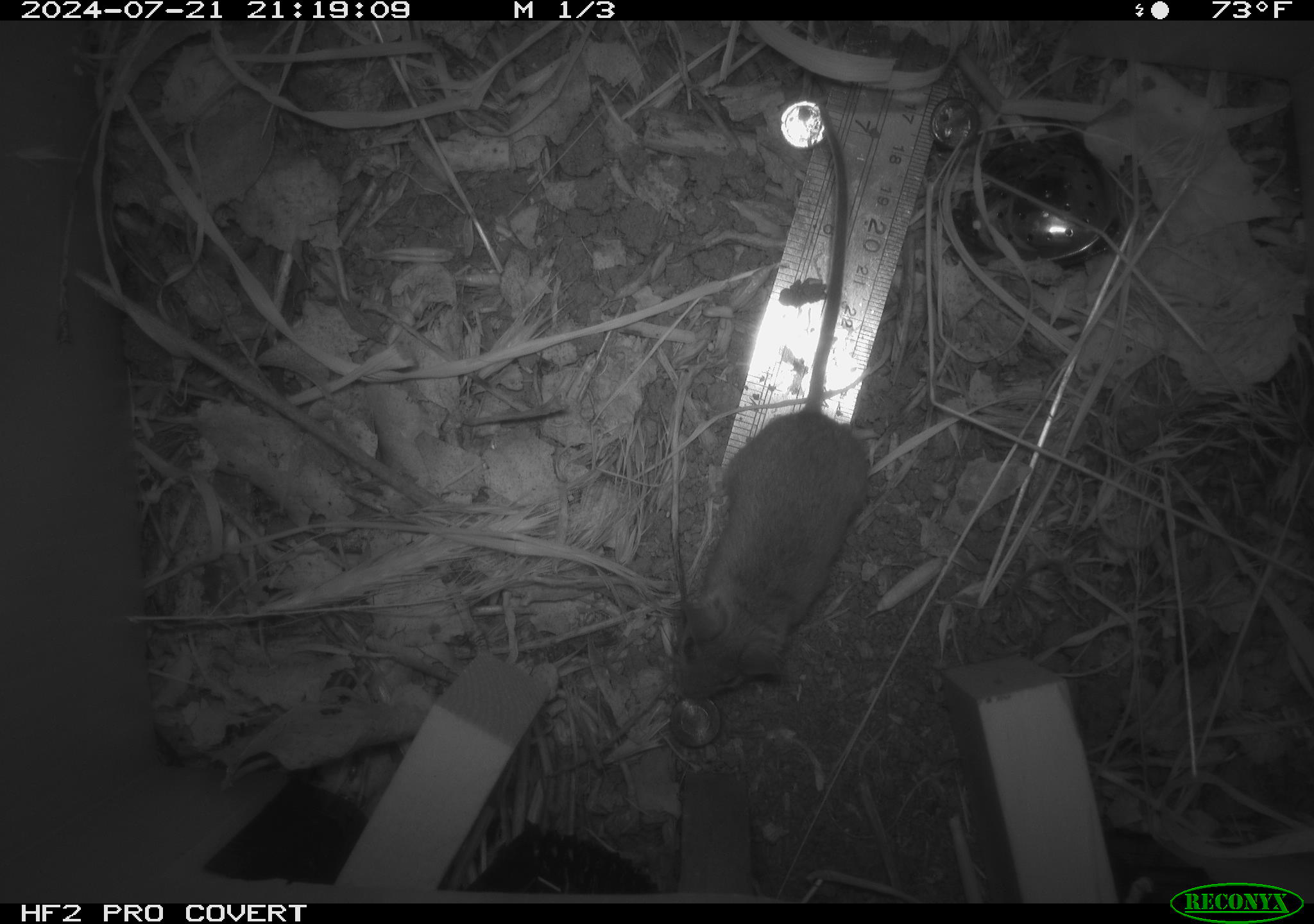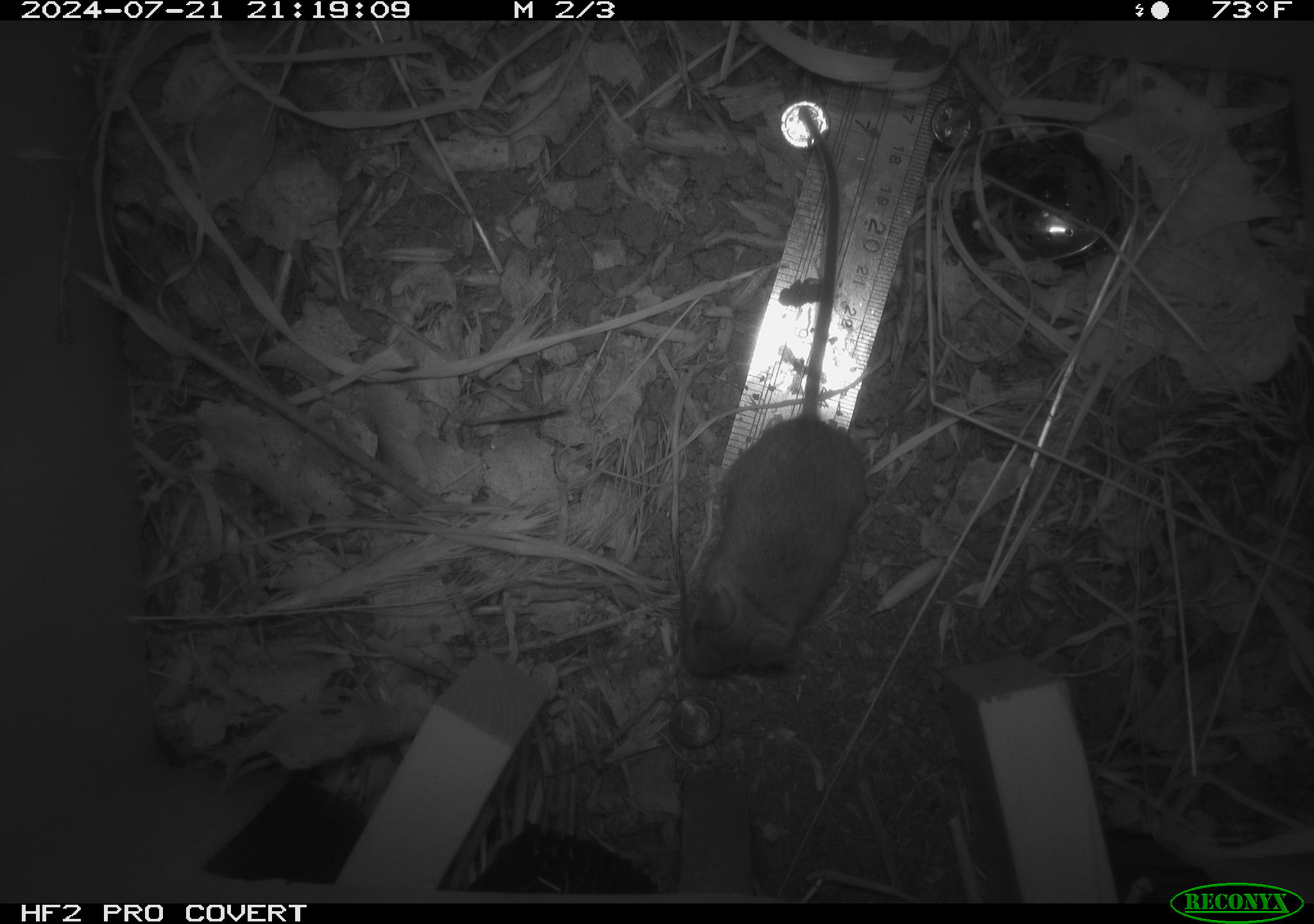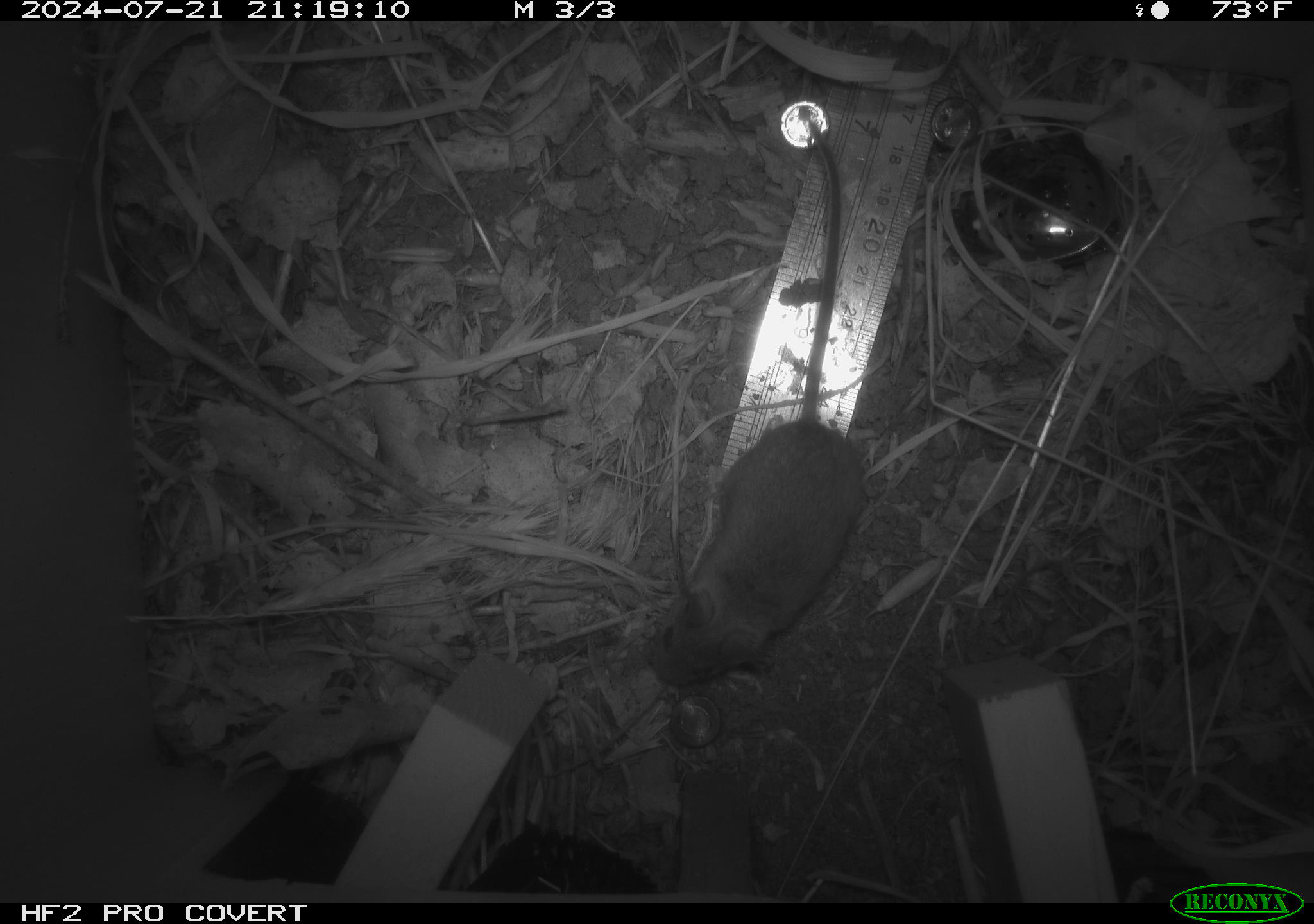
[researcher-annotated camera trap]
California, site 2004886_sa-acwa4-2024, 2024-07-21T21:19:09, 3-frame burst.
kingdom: Animalia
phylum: Chordata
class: Mammalia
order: Rodentia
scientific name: Rodentia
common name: mouse species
Mouse species (Rodentia).